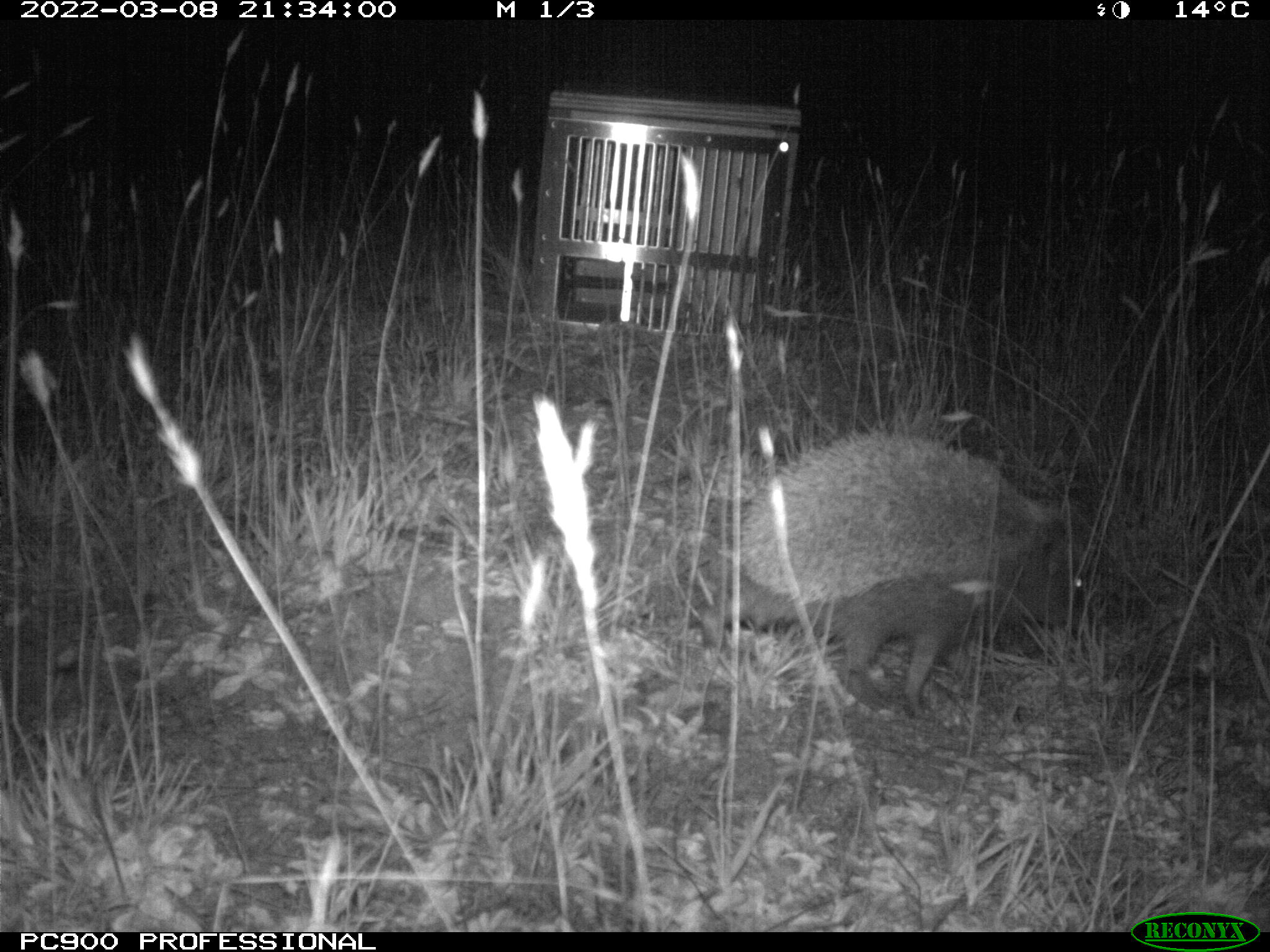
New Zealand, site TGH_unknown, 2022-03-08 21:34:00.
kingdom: Animalia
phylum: Chordata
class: Mammalia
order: Eulipotyphla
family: Erinaceidae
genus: Erinaceus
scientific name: Erinaceus europaeus europaeus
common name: european hedgehog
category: hedgehog